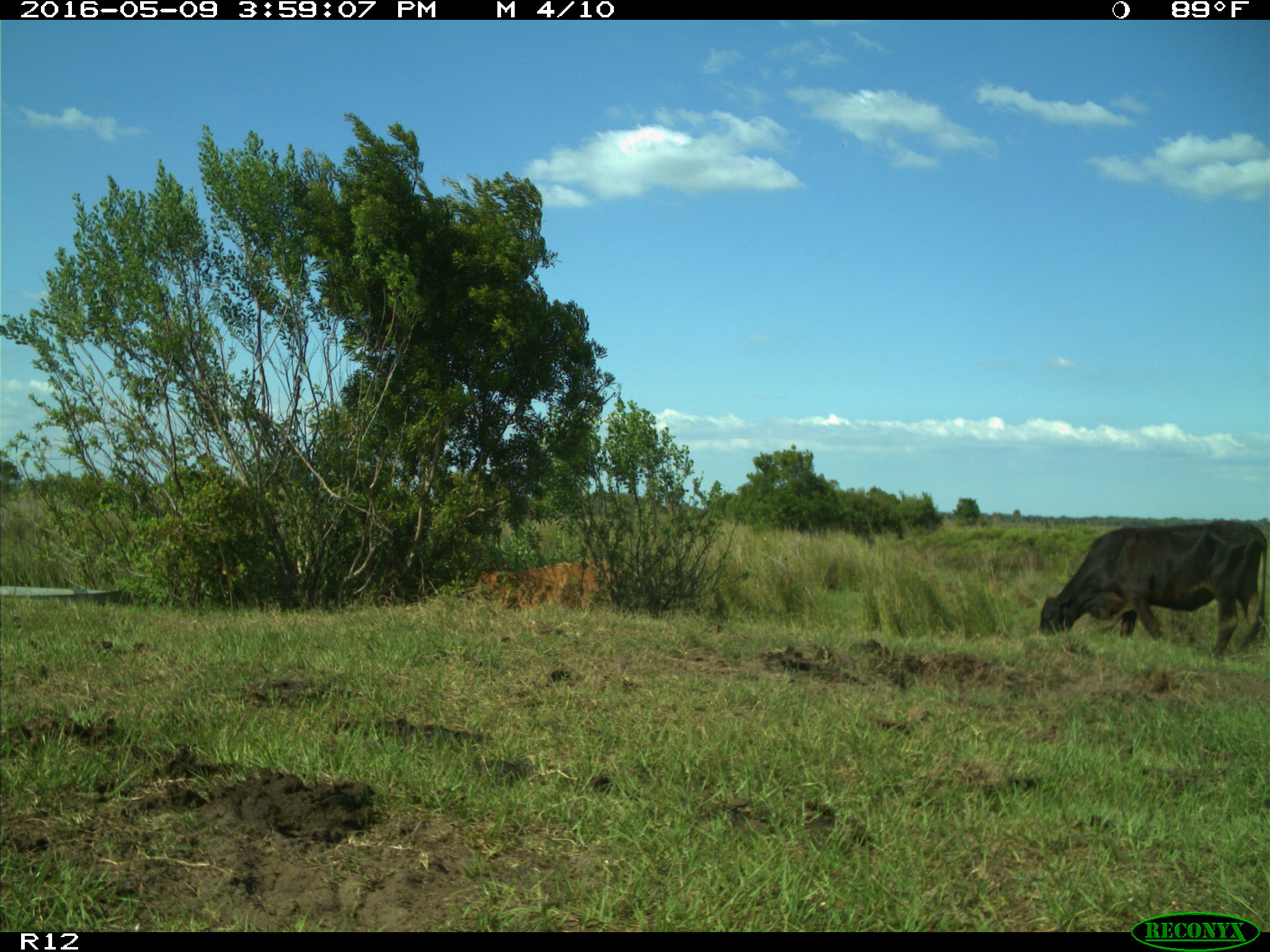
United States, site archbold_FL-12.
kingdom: Animalia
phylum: Chordata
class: Mammalia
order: Artiodactyla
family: Bovidae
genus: Bos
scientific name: Bos taurus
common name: domestic cow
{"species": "Bos taurus (domestic cow)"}